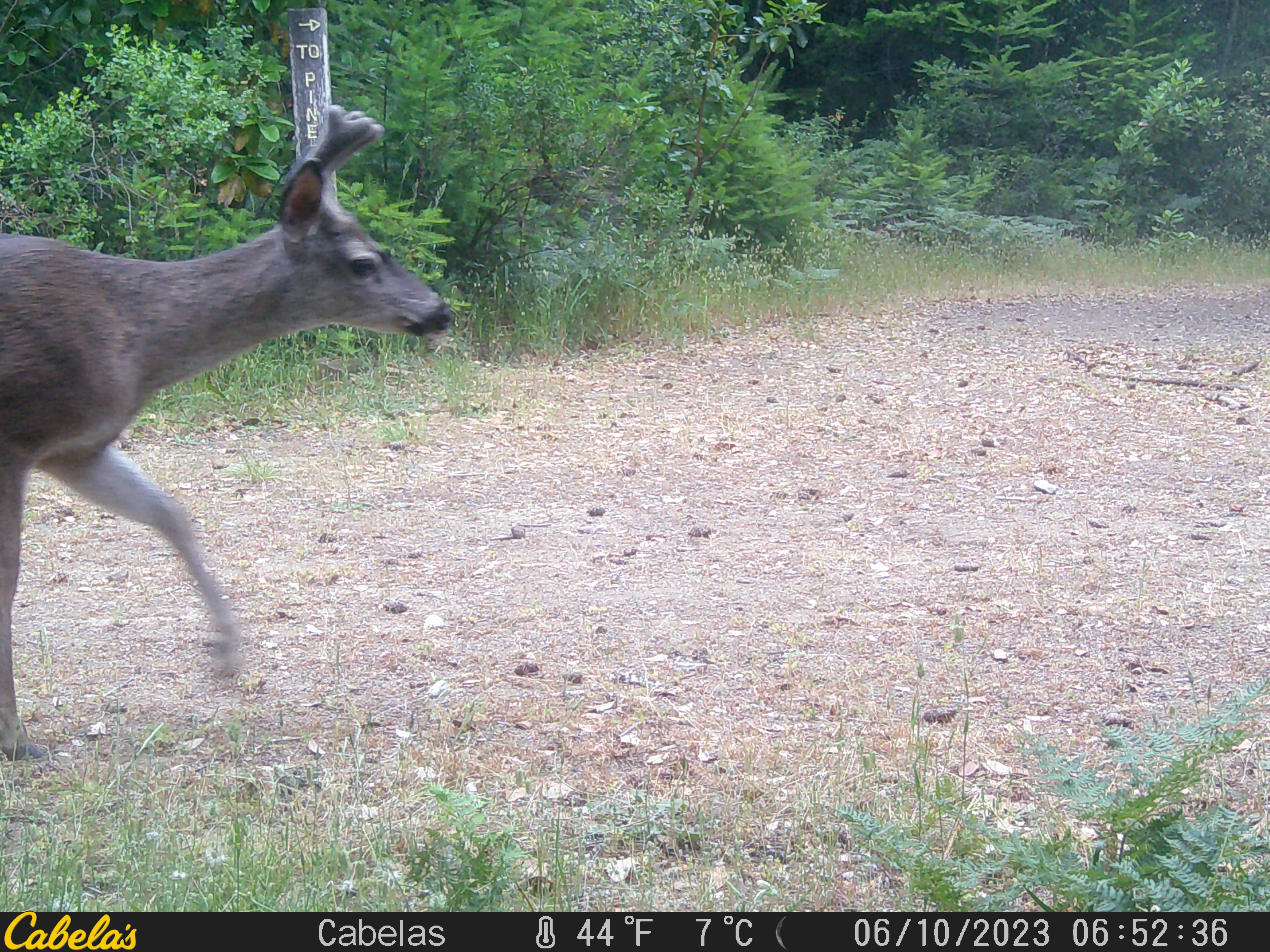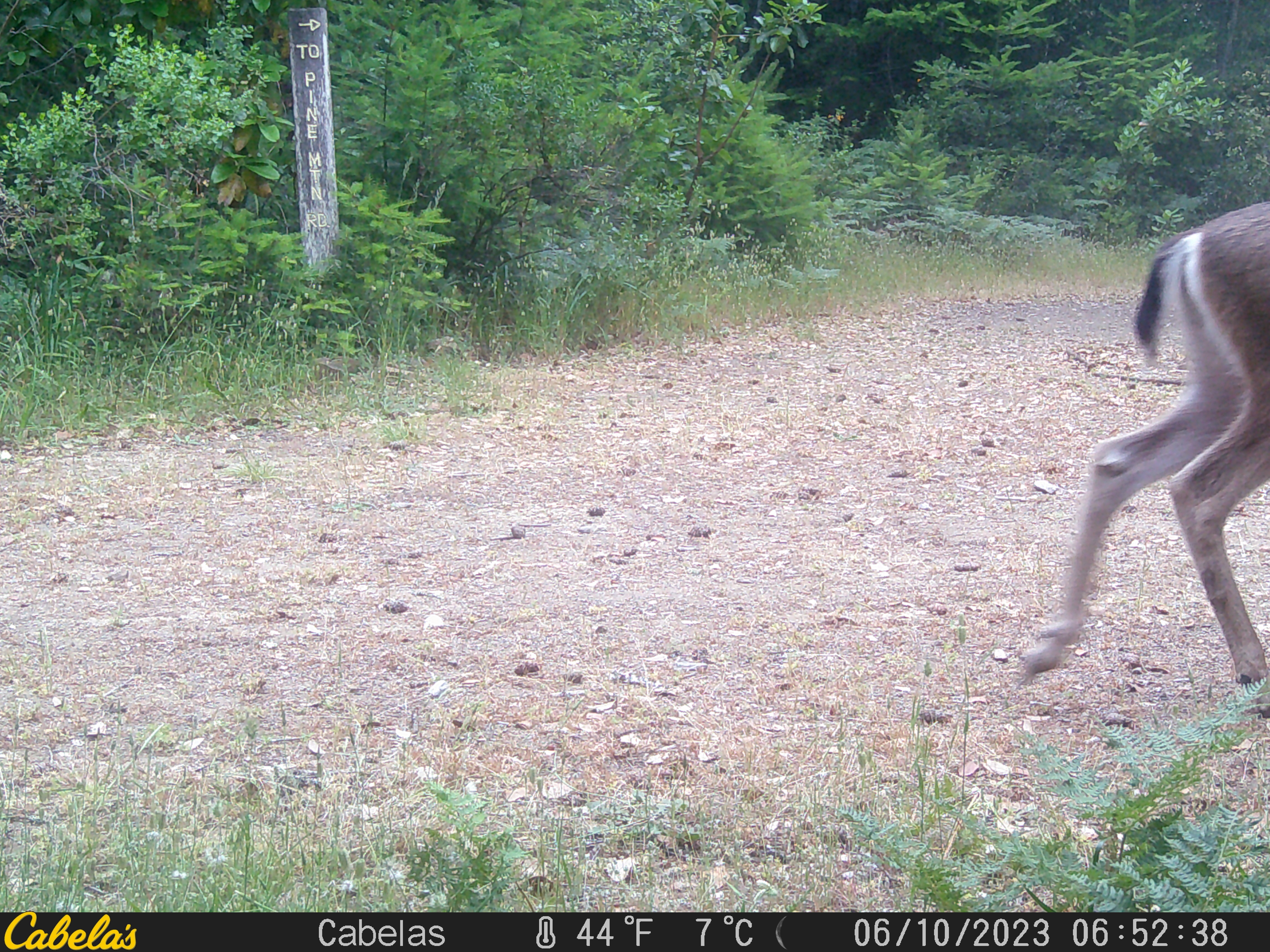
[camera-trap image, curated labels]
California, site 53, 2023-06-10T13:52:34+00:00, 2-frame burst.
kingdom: Animalia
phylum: Chordata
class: Mammalia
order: Artiodactyla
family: Cervidae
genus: Odocoileus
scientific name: Odocoileus hemionus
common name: mule deer